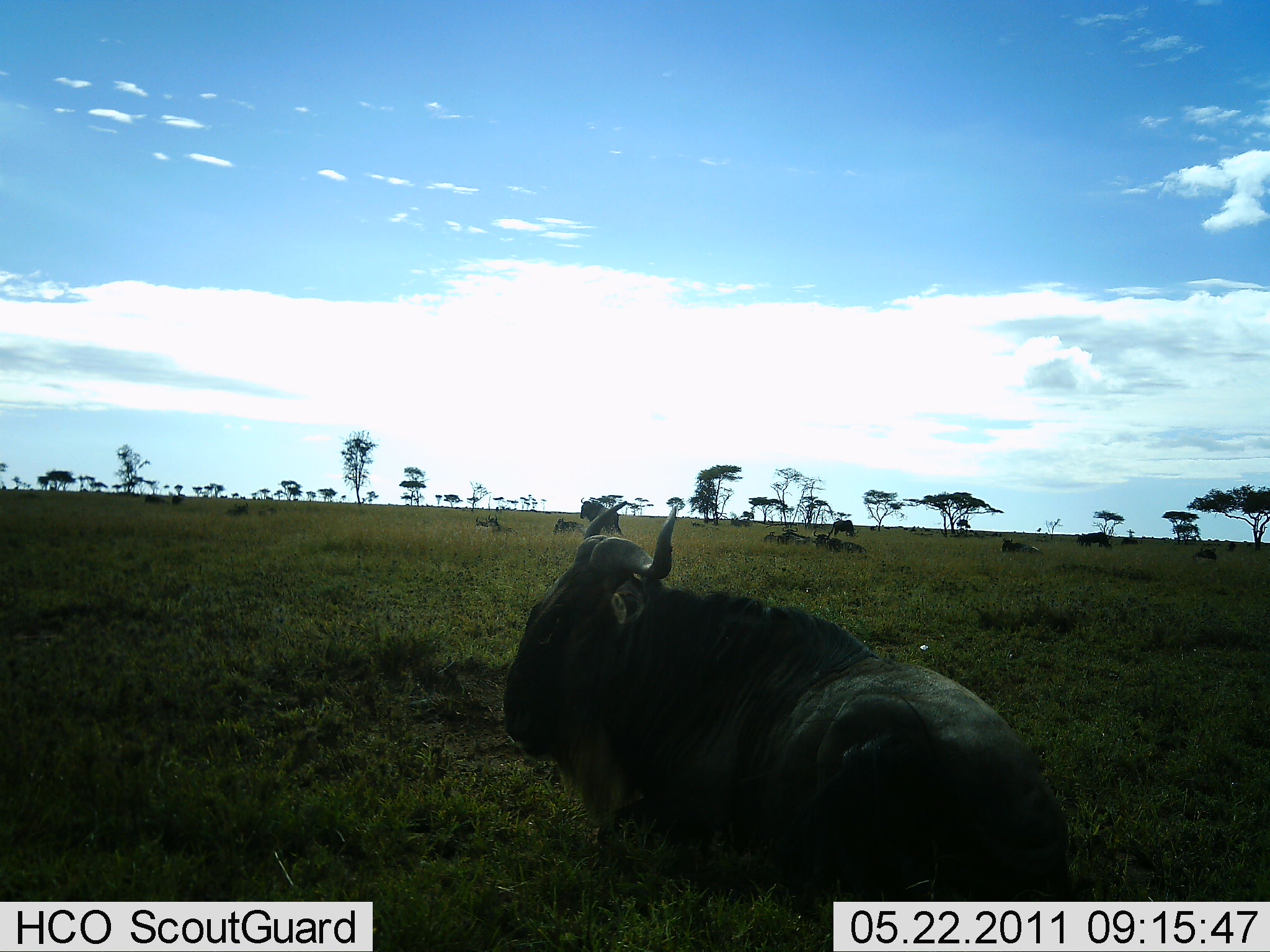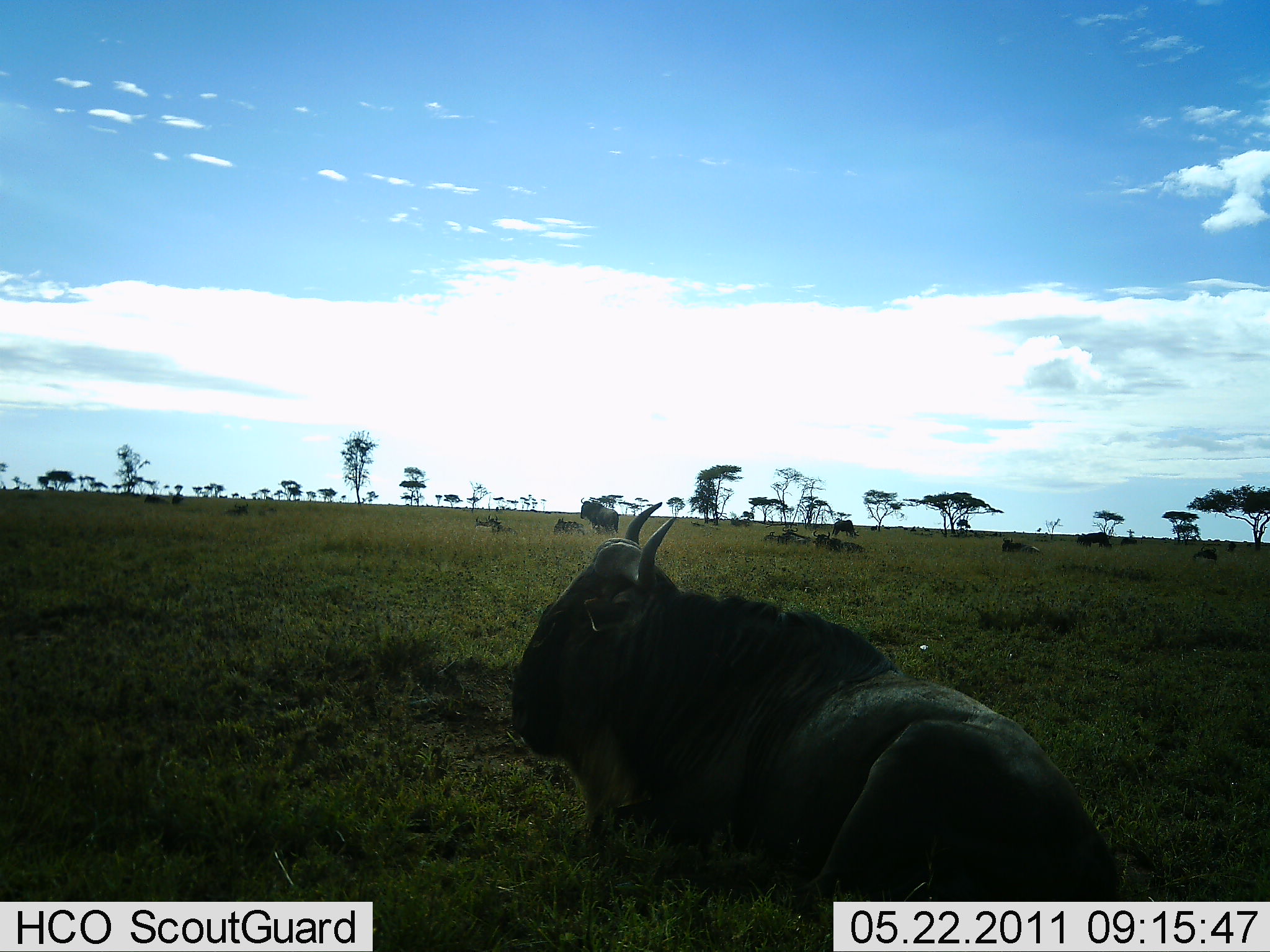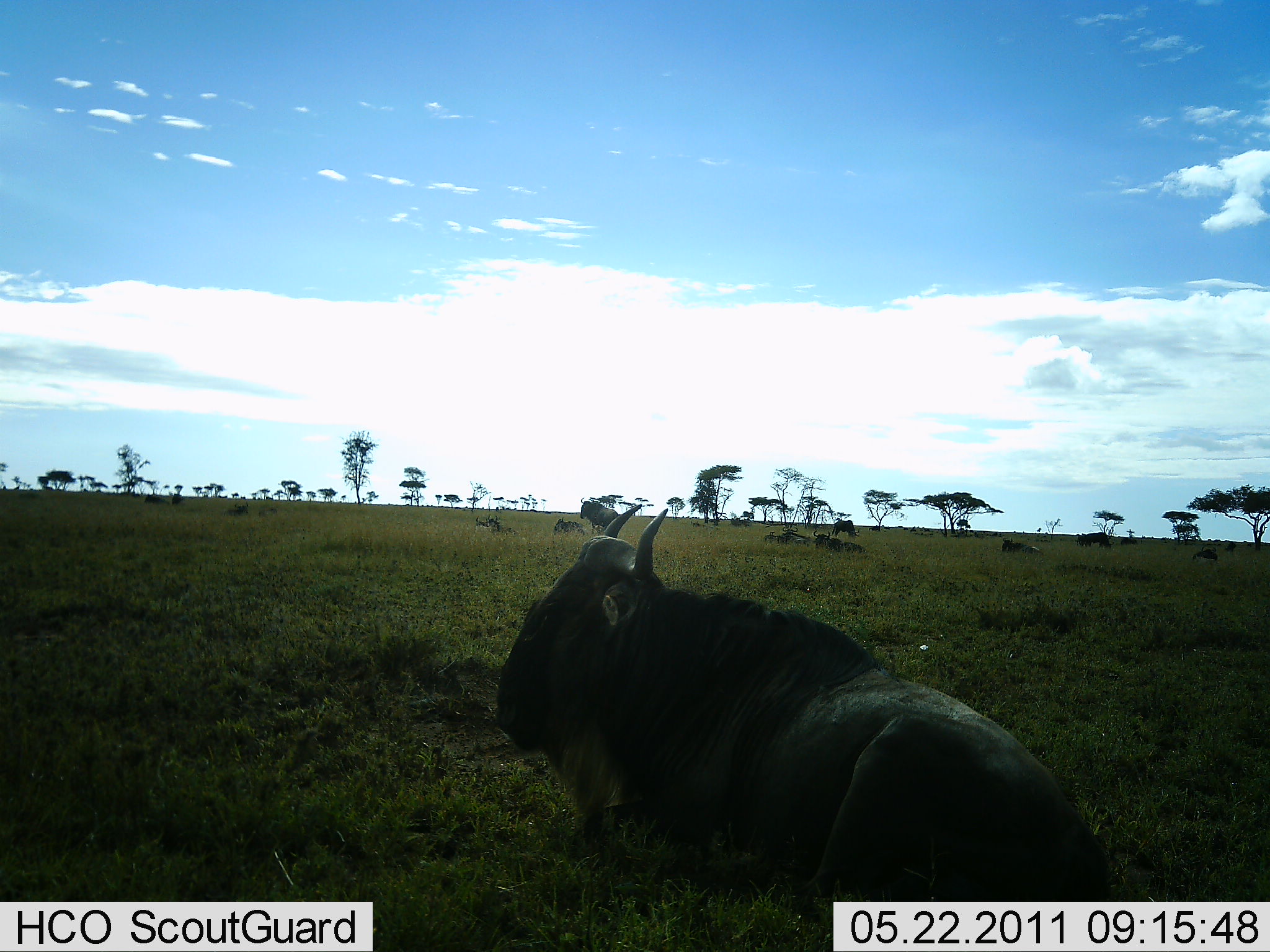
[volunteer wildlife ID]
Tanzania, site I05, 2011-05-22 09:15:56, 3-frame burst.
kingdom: Animalia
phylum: Chordata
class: Mammalia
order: Artiodactyla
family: Bovidae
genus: Connochaetes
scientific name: Connochaetes taurinus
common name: blue wildebeest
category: wildebeest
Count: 1.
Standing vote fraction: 27%.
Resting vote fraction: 91%.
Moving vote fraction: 9%.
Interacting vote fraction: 0%.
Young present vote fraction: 0%.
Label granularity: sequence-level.